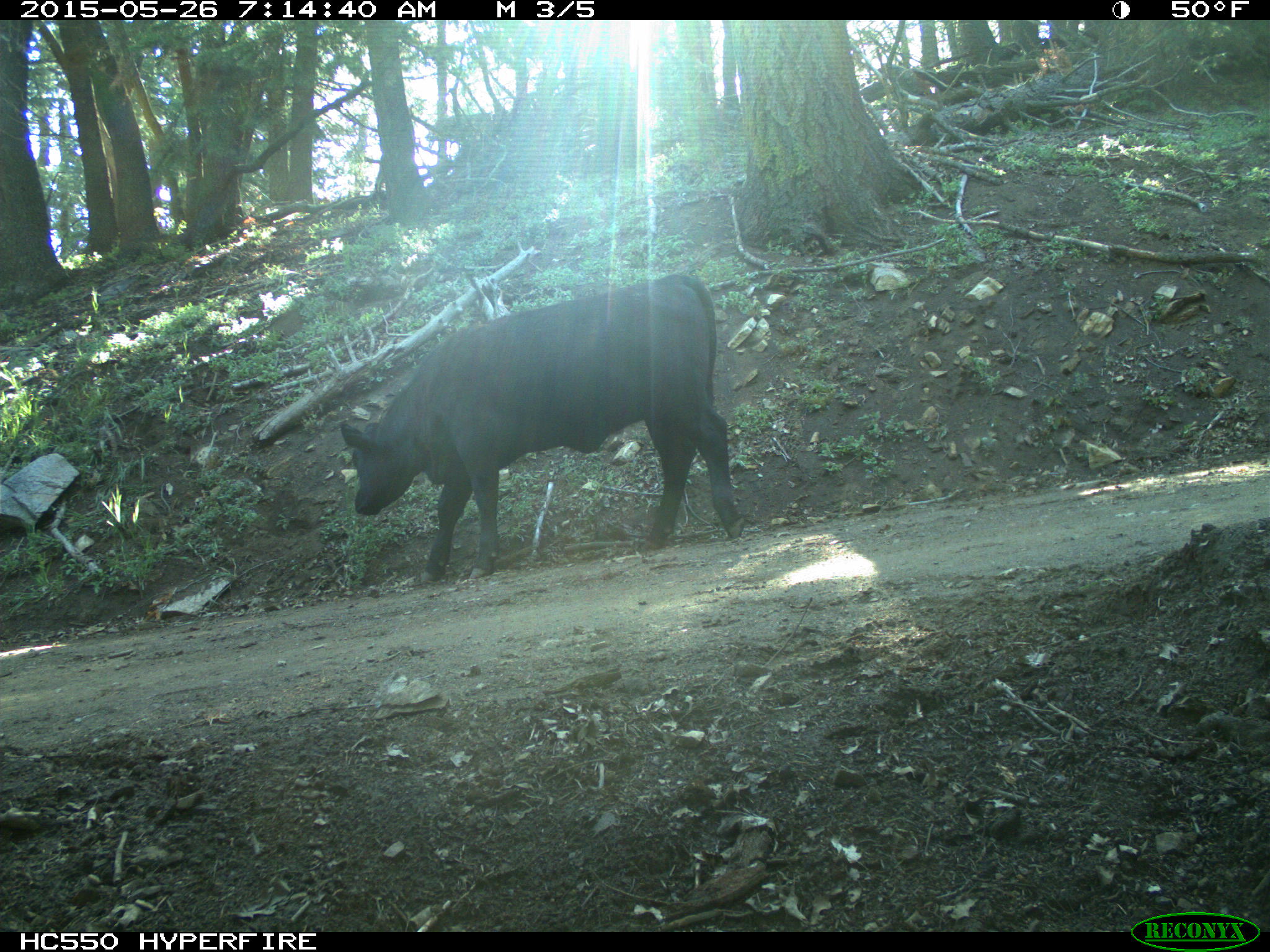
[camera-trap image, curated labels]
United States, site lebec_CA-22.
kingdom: Animalia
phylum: Chordata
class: Mammalia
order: Artiodactyla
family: Bovidae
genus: Bos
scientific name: Bos taurus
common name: domestic cow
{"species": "Bos taurus (domestic cow)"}